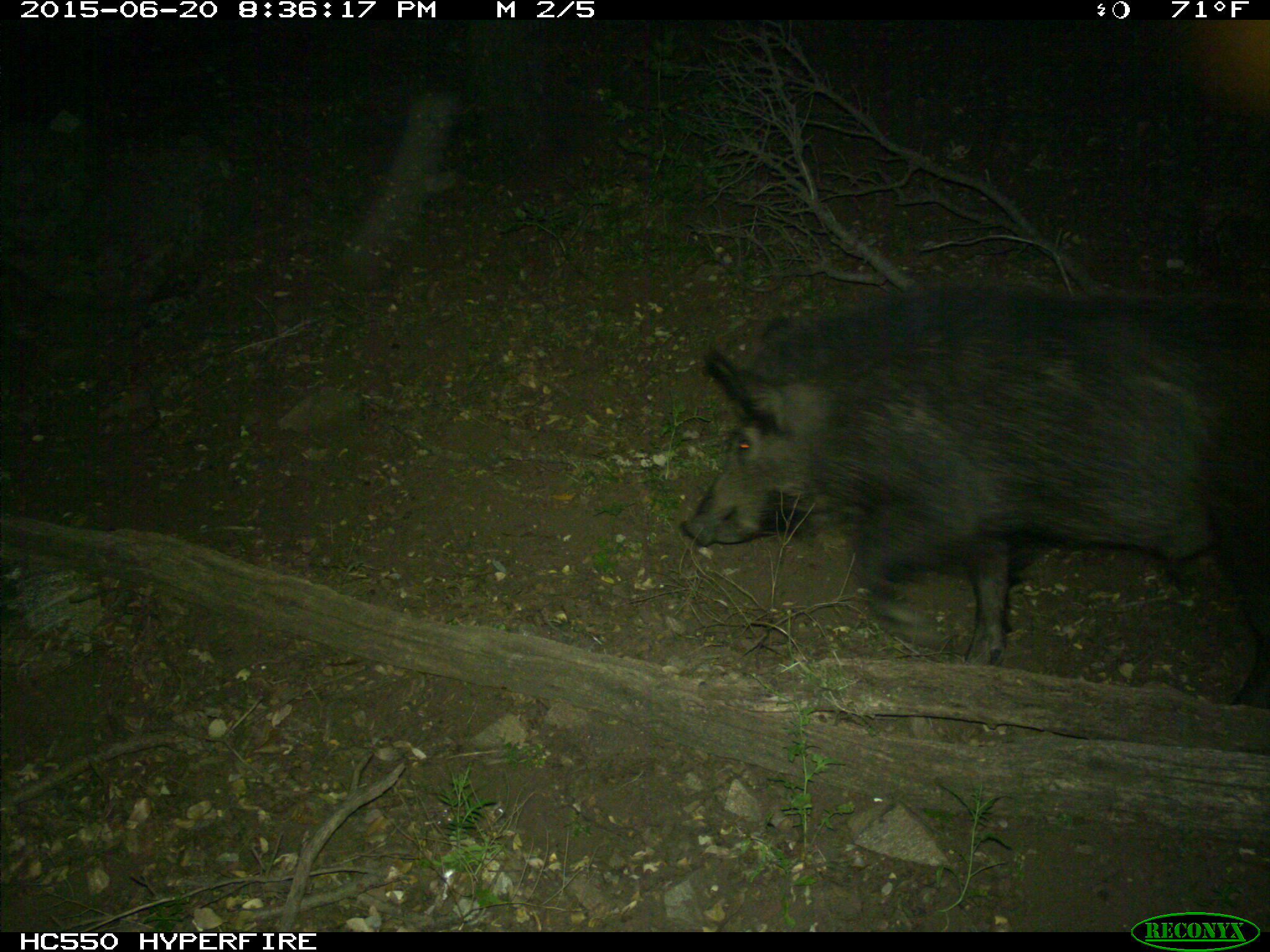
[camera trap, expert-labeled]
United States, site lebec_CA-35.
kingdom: Animalia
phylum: Chordata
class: Mammalia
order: Artiodactyla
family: Suidae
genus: Sus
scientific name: Sus scrofa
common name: wild boar